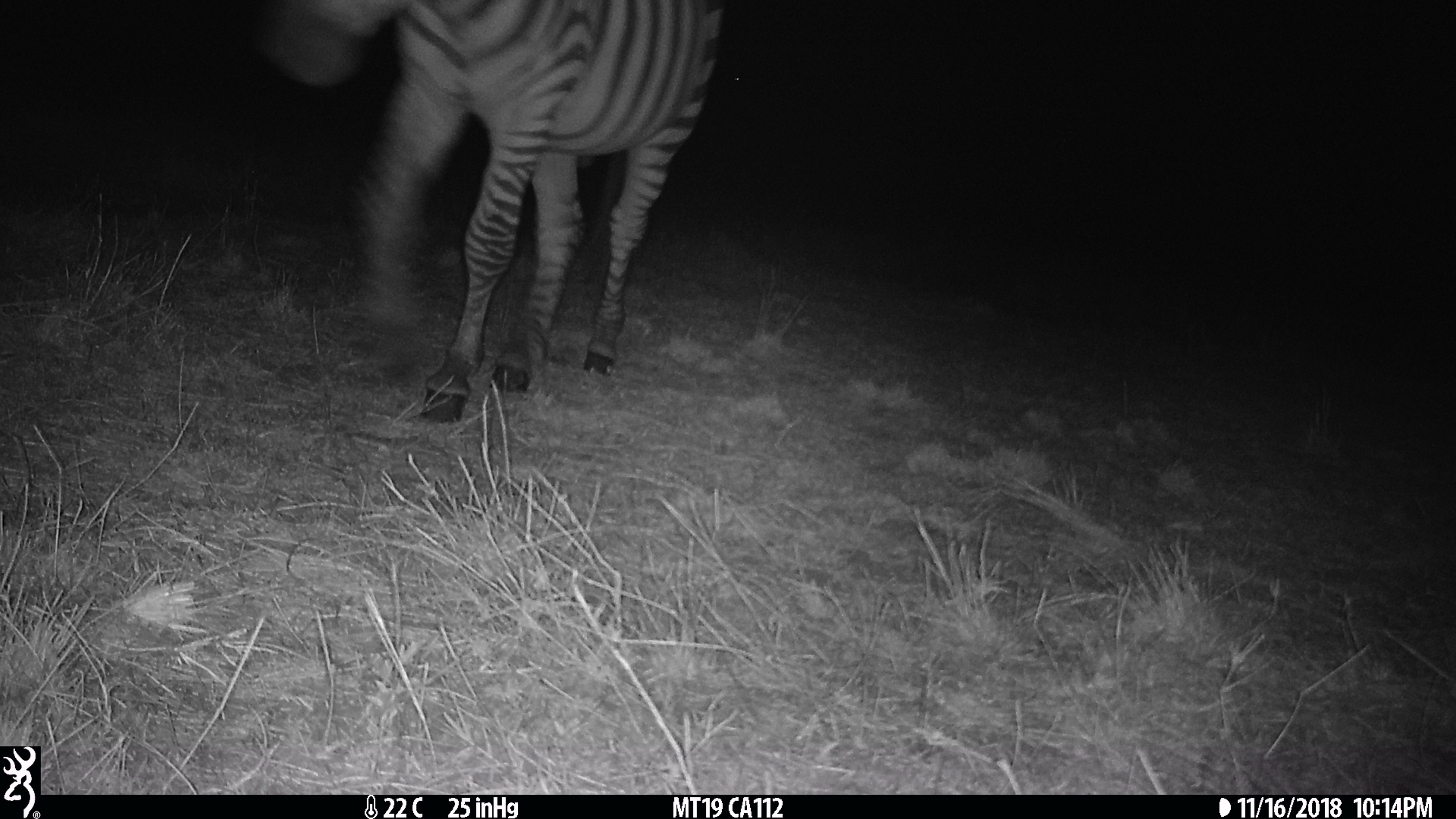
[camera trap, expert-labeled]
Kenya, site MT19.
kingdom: Animalia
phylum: Chordata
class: Mammalia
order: Perissodactyla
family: Equidae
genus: Equus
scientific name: Equus quagga burchellii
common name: burchell's zebra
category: zebra